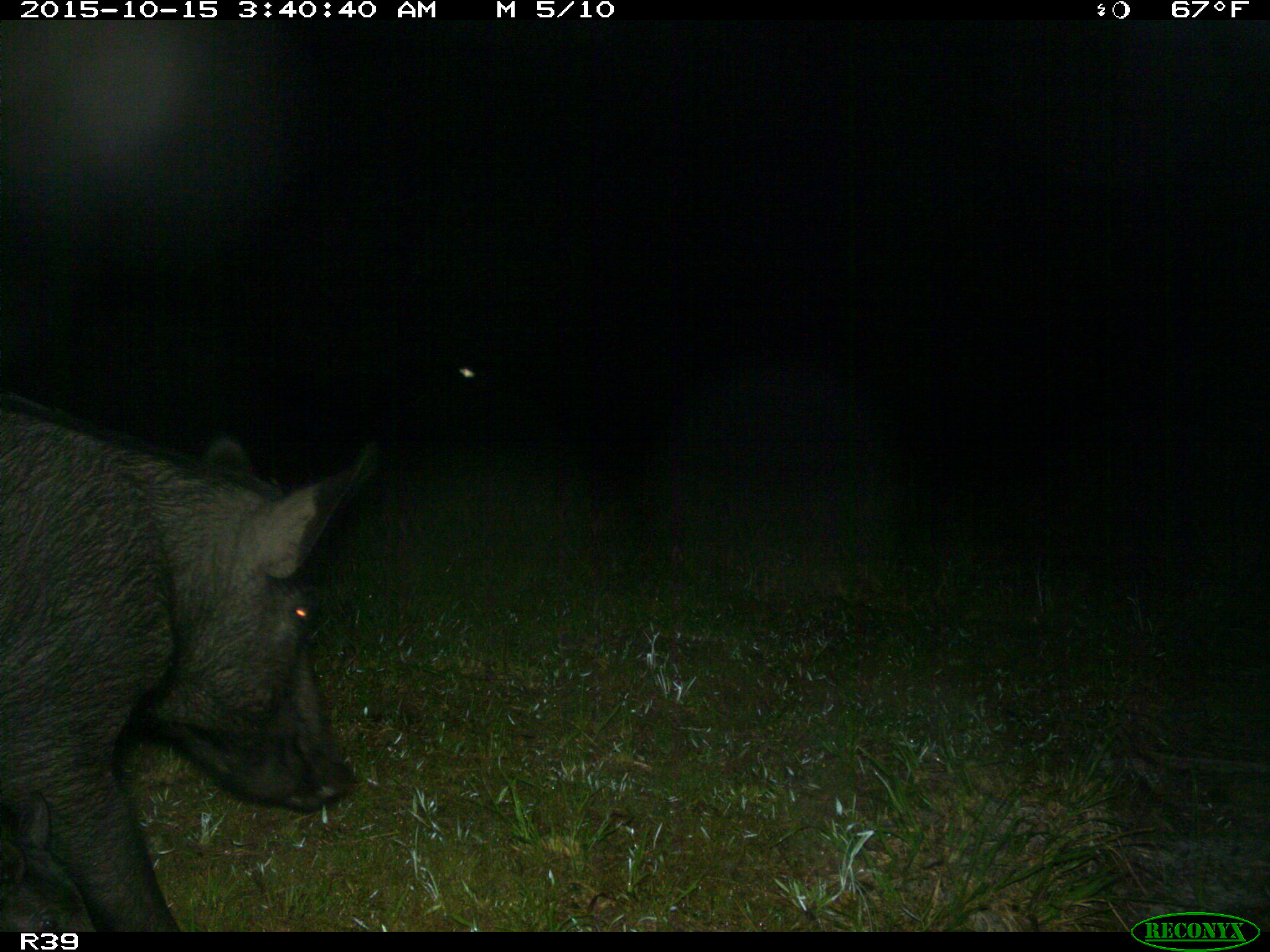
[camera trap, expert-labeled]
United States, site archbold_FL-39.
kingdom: Animalia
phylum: Chordata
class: Mammalia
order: Artiodactyla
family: Suidae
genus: Sus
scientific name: Sus scrofa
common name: wild boar